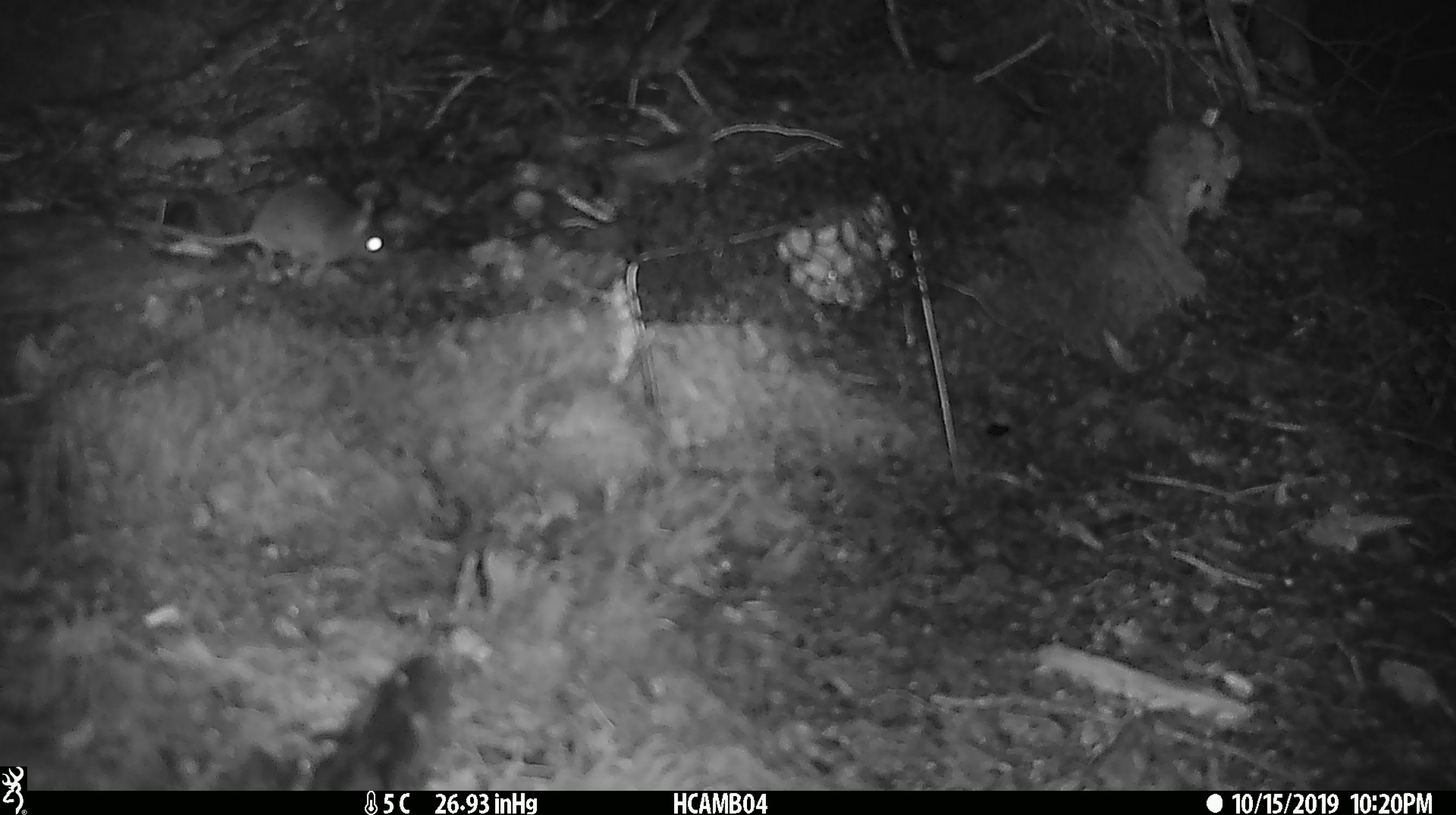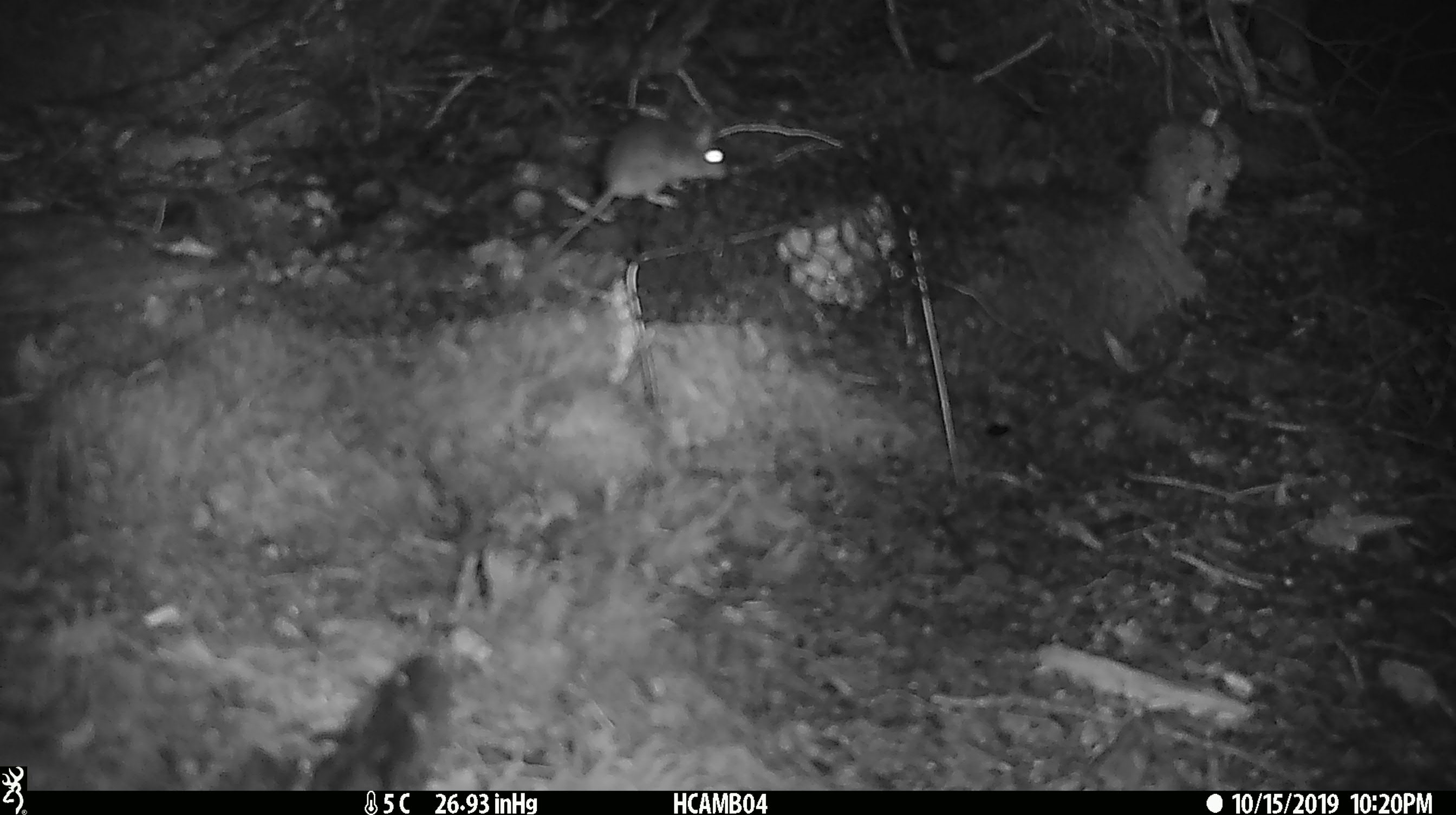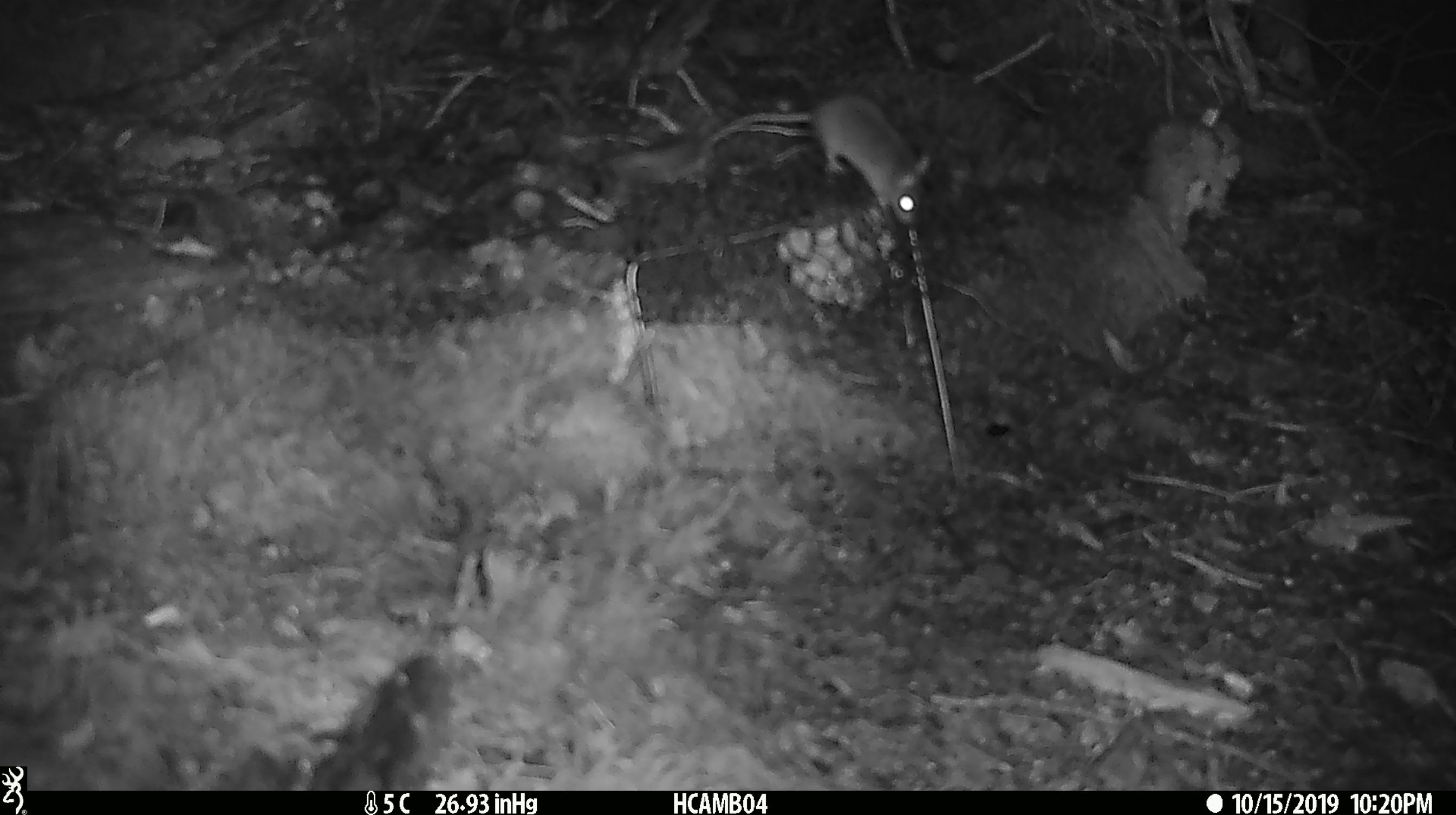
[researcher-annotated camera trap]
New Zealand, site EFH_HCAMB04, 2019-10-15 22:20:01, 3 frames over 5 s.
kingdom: Animalia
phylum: Chordata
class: Mammalia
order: Rodentia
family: Muridae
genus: Mus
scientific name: Mus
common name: mouse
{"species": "mouse (Mus)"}